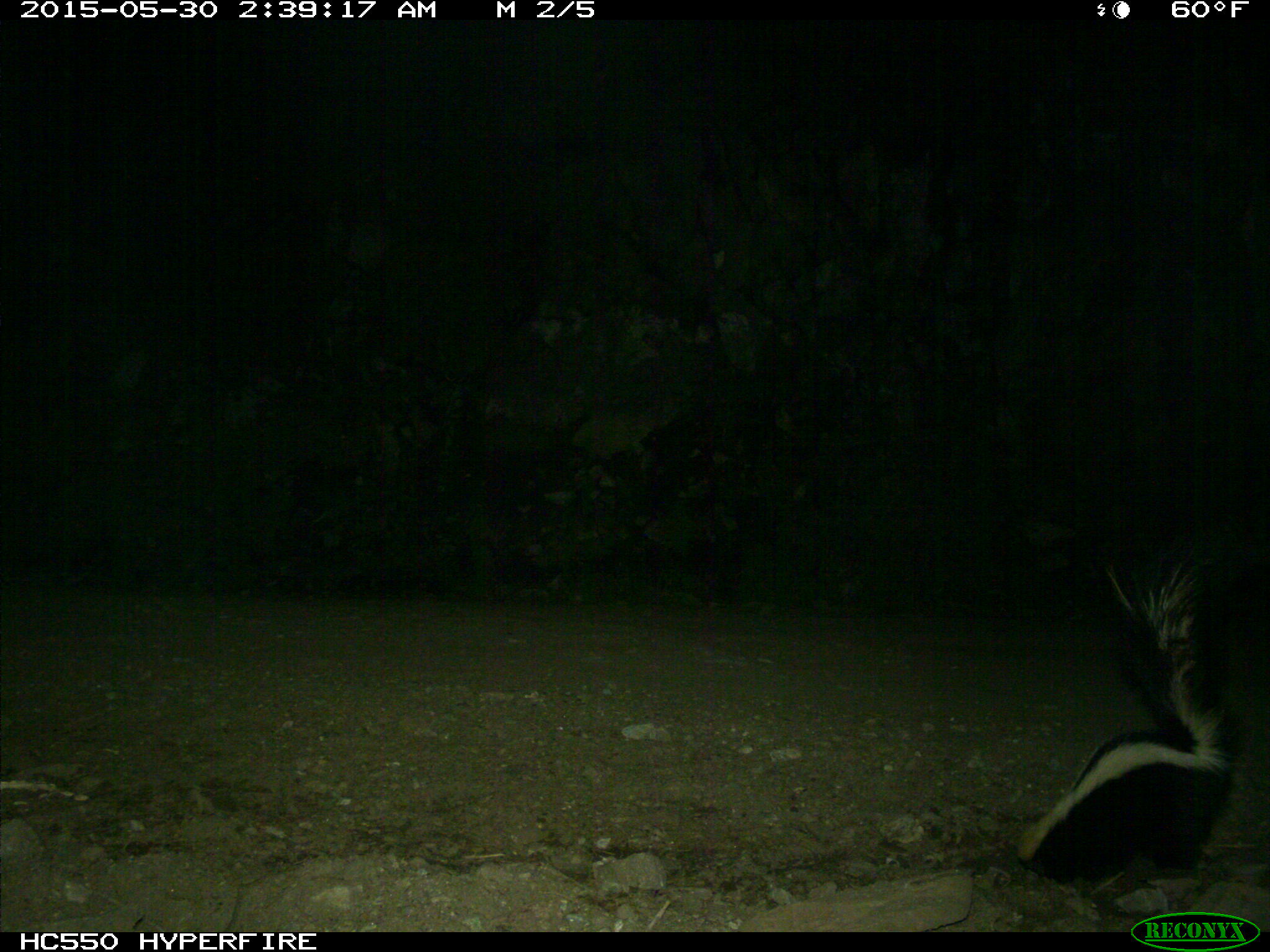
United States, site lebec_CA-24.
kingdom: Animalia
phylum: Chordata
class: Mammalia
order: Carnivora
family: Mephitidae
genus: Mephitis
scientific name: Mephitis mephitis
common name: striped skunk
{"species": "Mephitis mephitis (striped skunk)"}